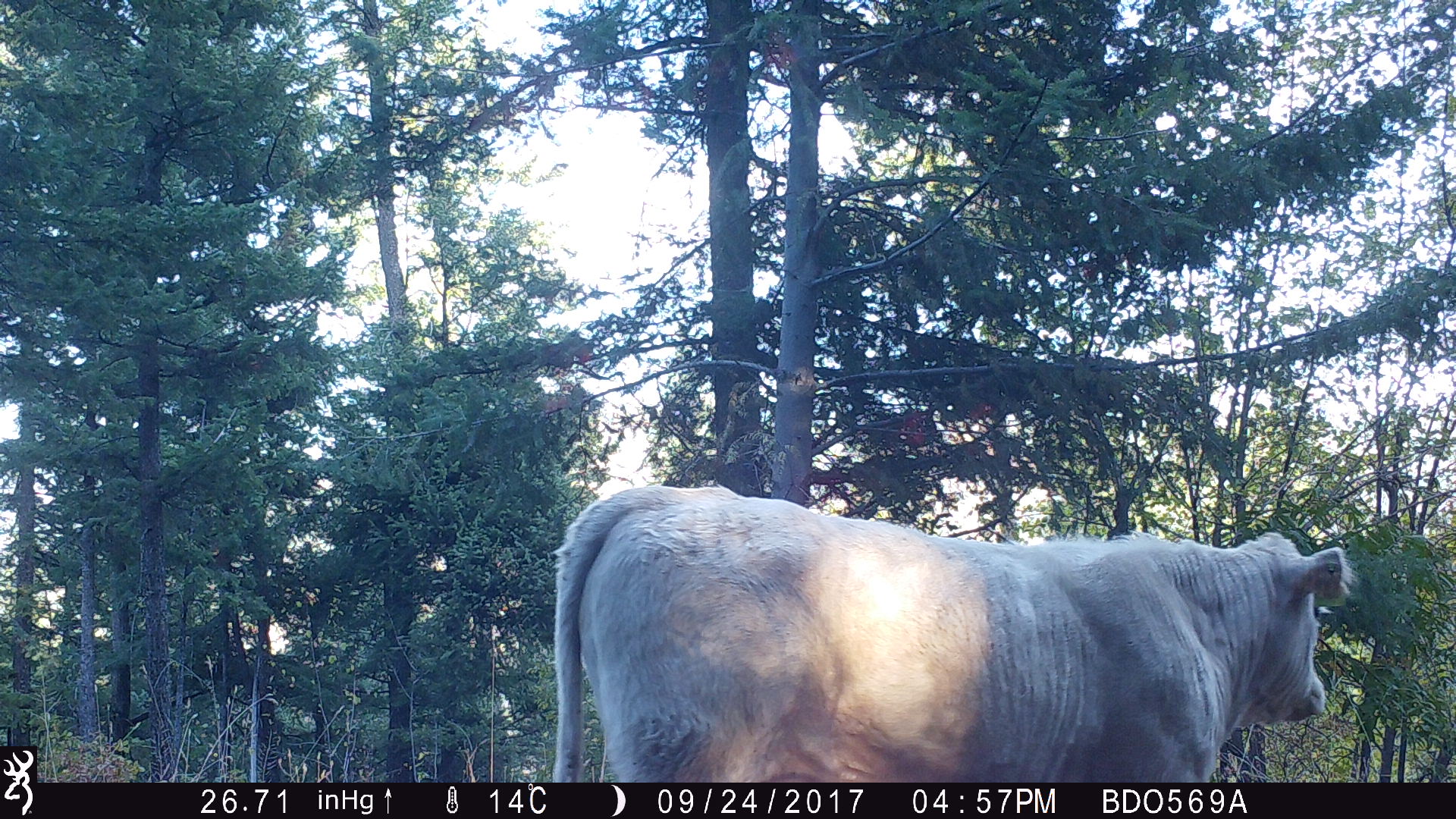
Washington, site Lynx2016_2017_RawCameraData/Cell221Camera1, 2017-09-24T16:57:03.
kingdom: Animalia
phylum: Chordata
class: Mammalia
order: Artiodactyla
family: Bovidae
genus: Bos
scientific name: Bos taurus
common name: domestic cattle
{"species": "domestic cattle (Bos taurus)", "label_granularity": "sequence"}